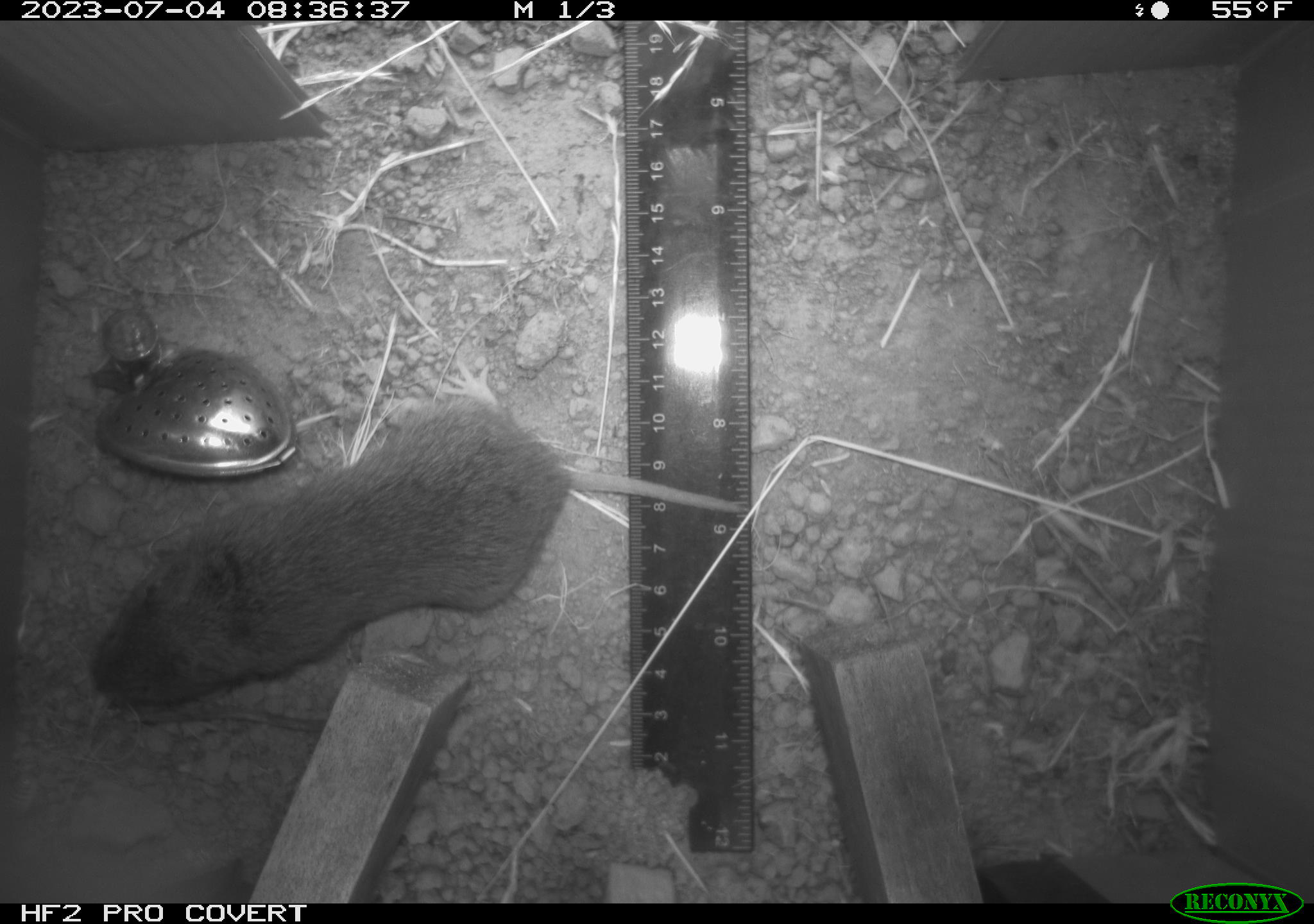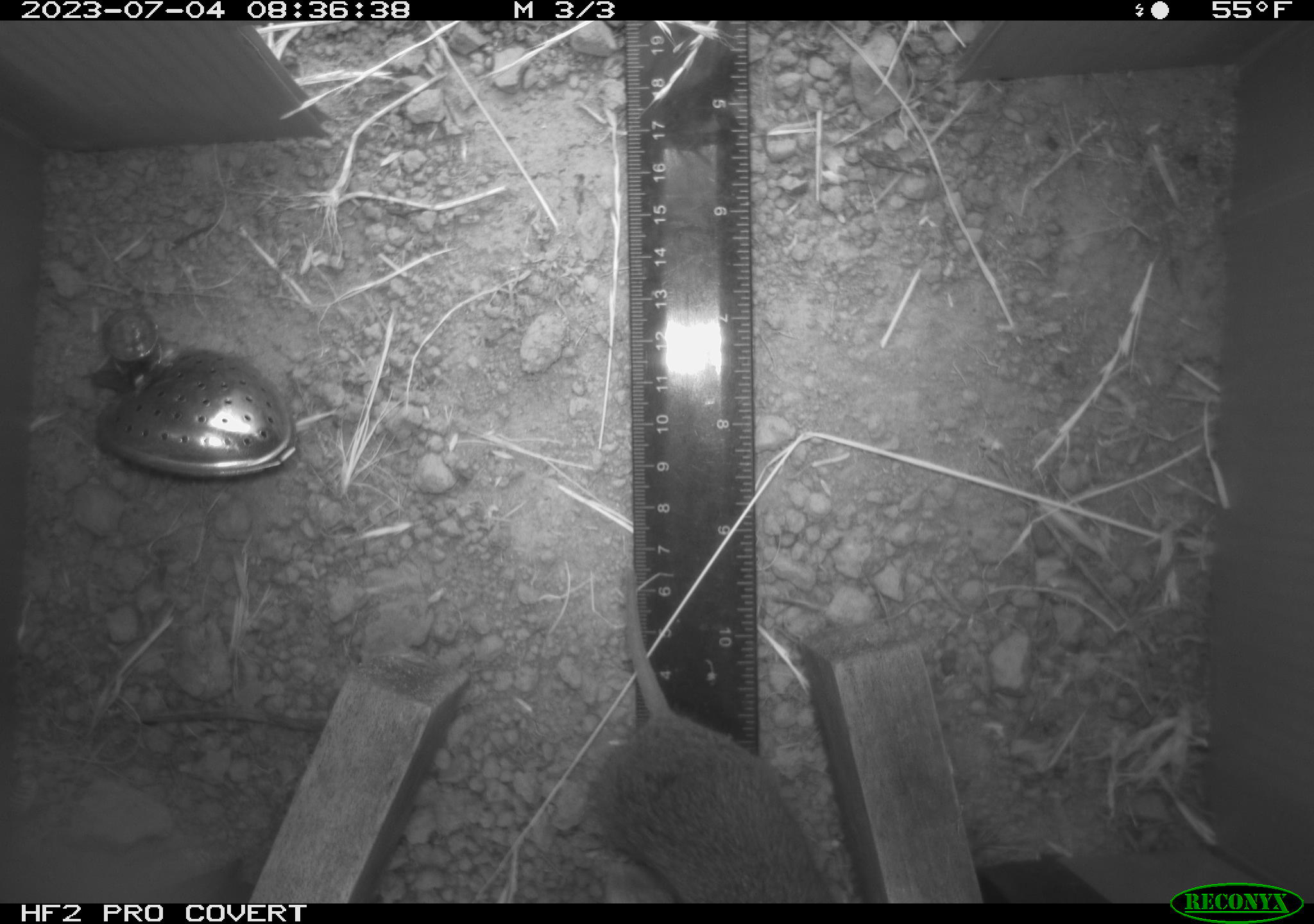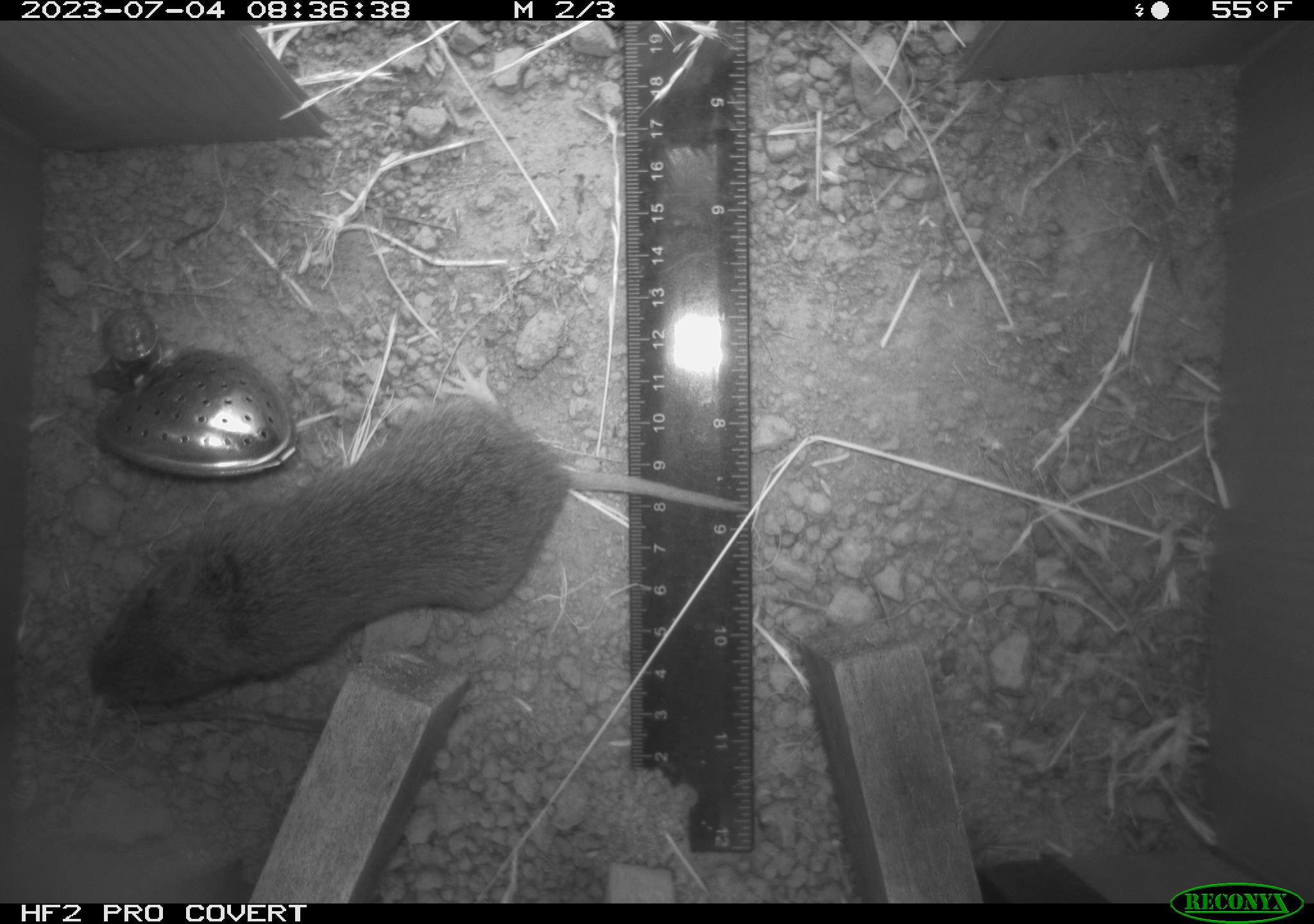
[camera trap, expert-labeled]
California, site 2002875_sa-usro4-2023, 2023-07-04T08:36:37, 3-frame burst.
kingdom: Animalia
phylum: Chordata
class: Mammalia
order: Rodentia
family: Cricetidae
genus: Microtus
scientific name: Microtus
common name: meadow vole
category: microtus species